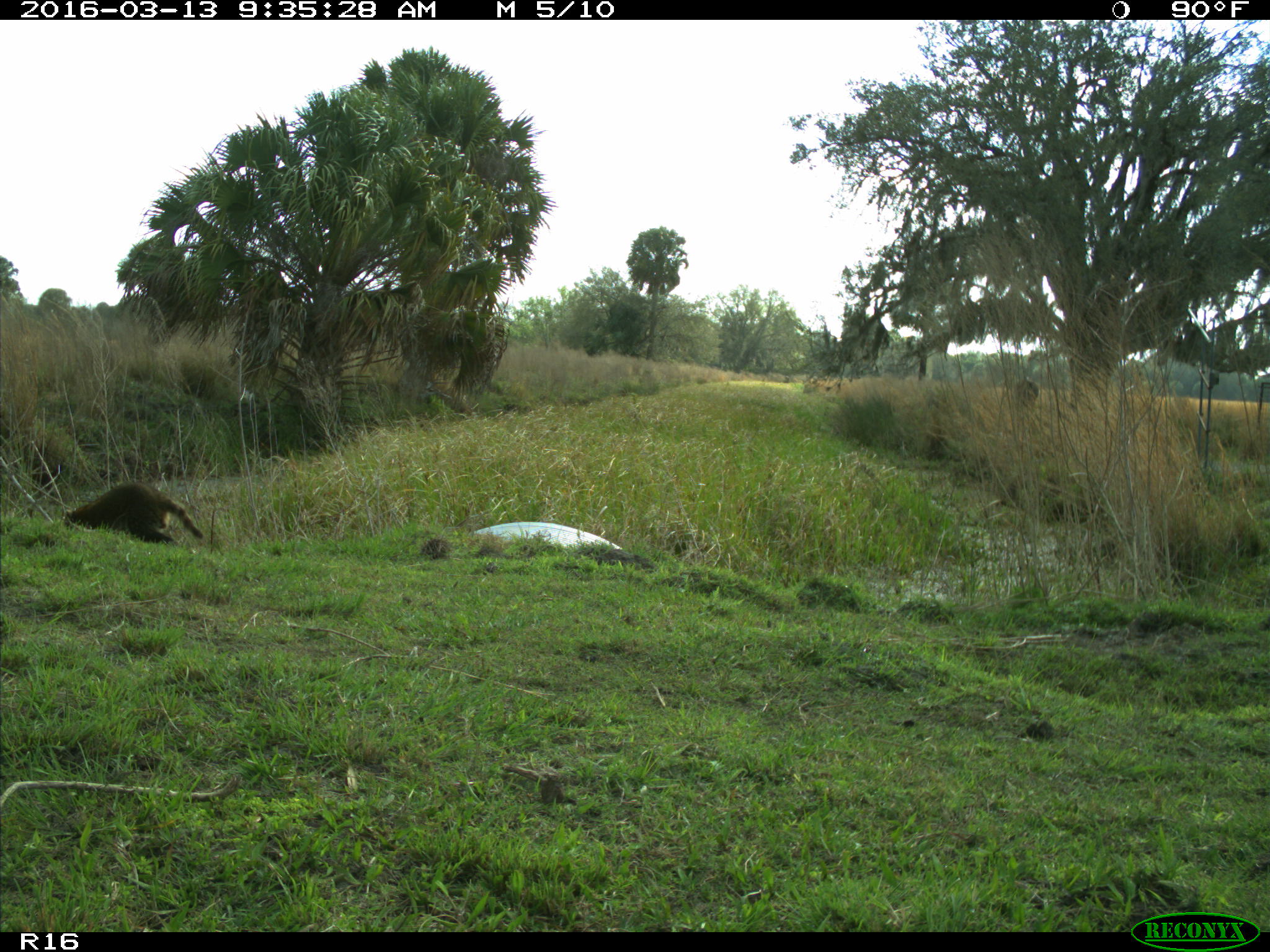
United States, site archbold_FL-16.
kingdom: Animalia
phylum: Chordata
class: Mammalia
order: Carnivora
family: Procyonidae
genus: Procyon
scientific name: Procyon lotor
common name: common raccoon